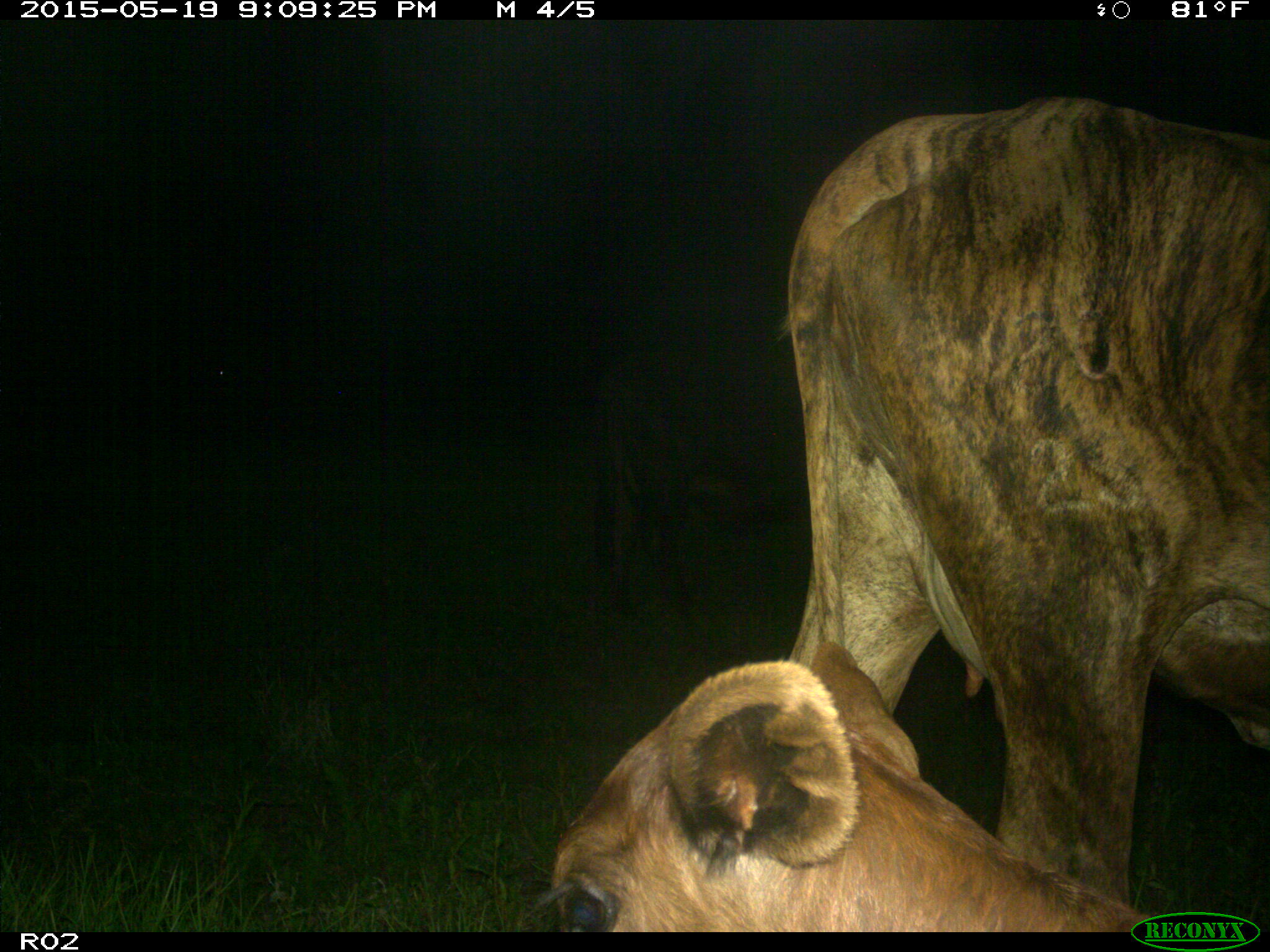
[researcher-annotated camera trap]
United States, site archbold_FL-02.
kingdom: Animalia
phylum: Chordata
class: Mammalia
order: Artiodactyla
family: Bovidae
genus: Bos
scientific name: Bos taurus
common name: domestic cow